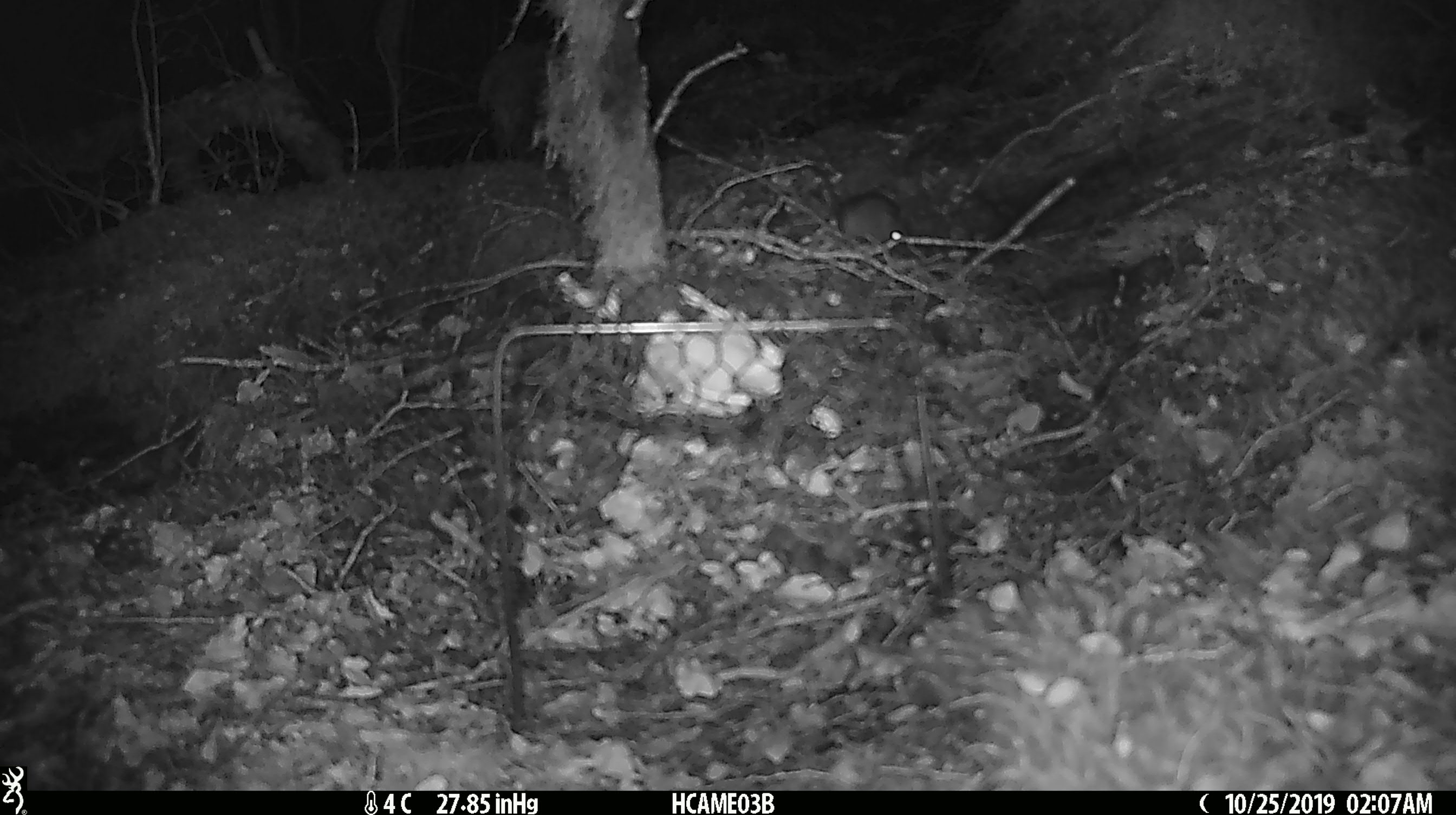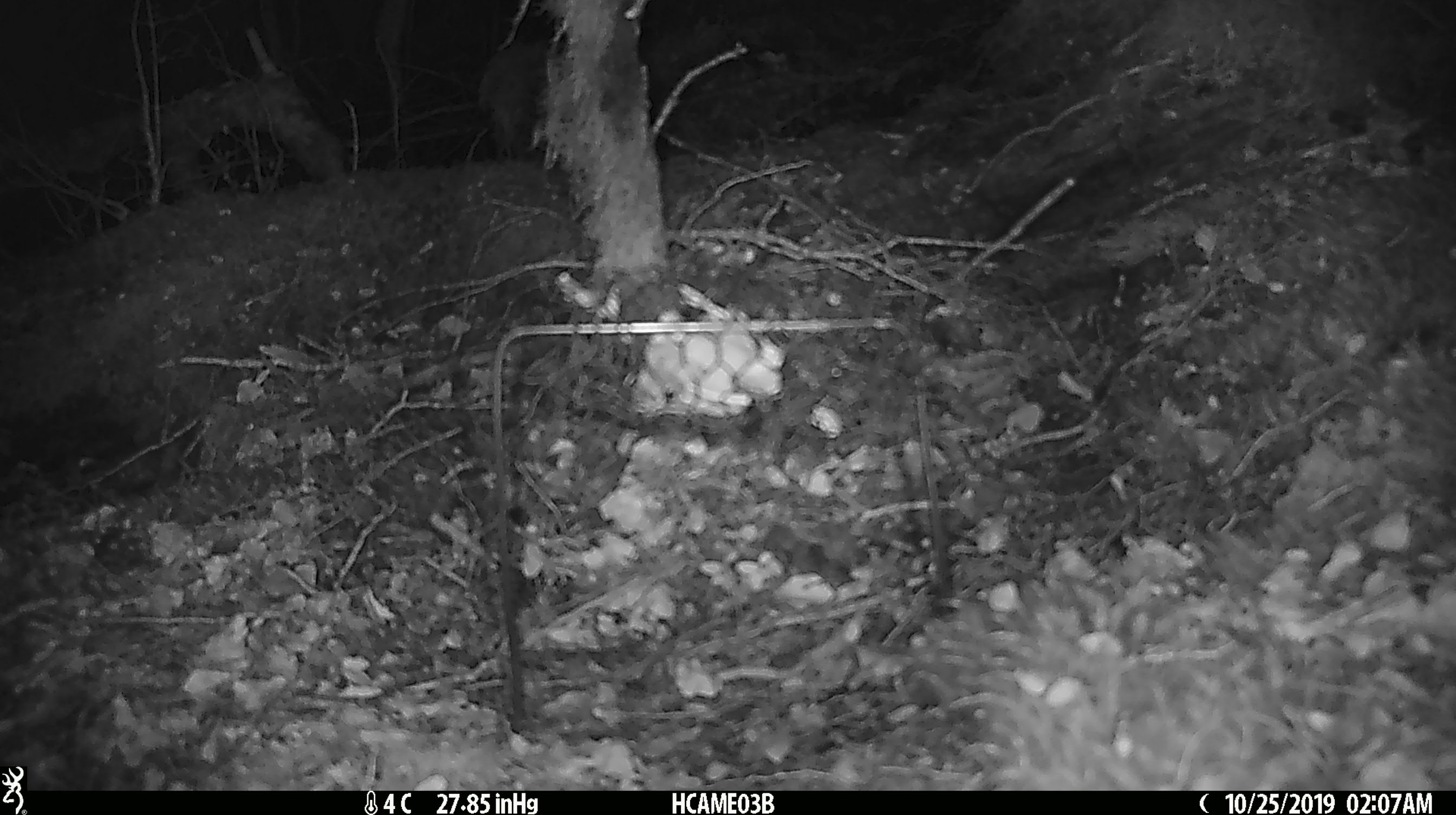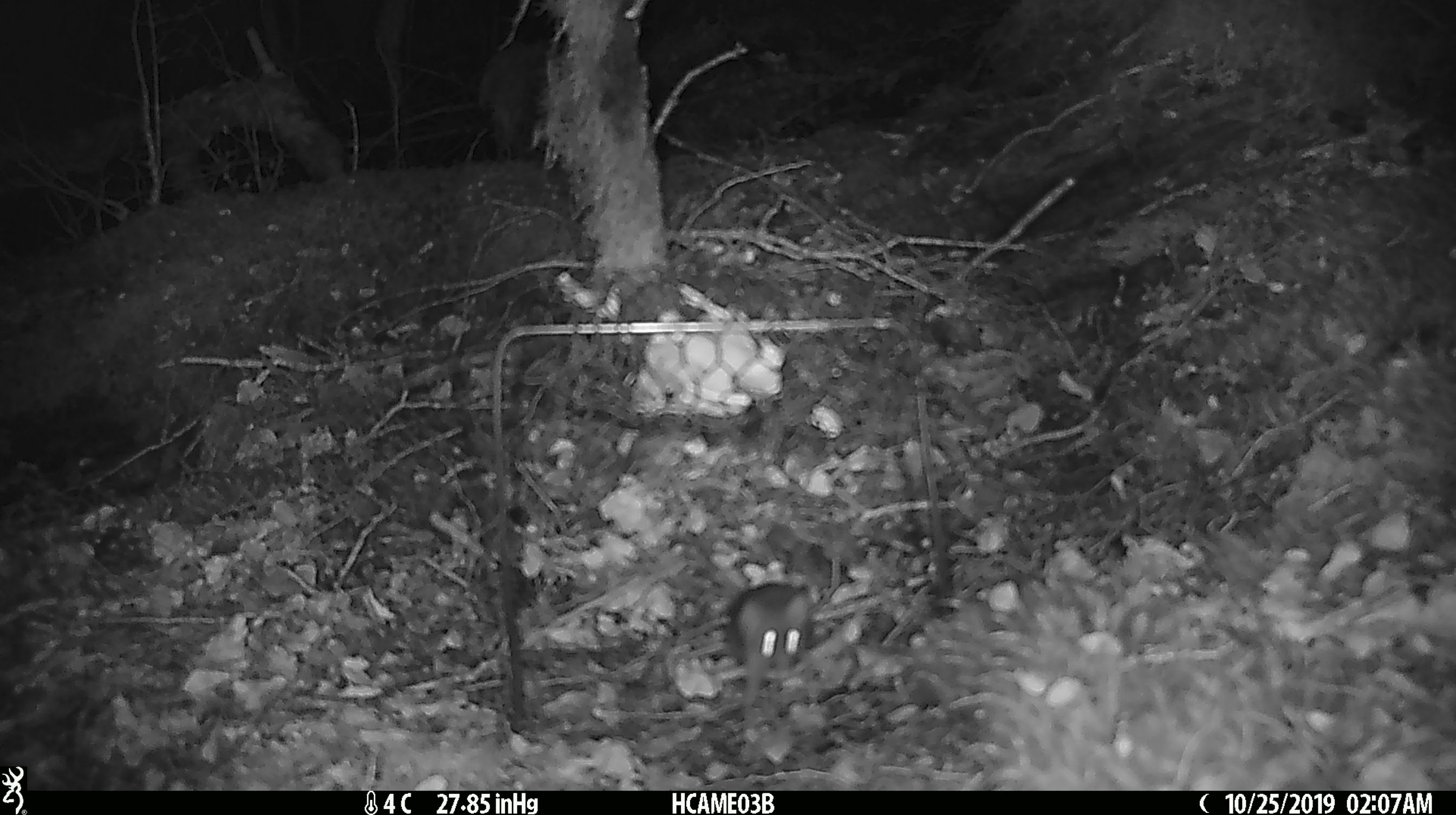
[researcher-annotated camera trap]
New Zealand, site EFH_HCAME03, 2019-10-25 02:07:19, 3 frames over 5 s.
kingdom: Animalia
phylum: Chordata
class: Mammalia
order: Rodentia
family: Muridae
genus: Mus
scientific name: Mus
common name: mouse